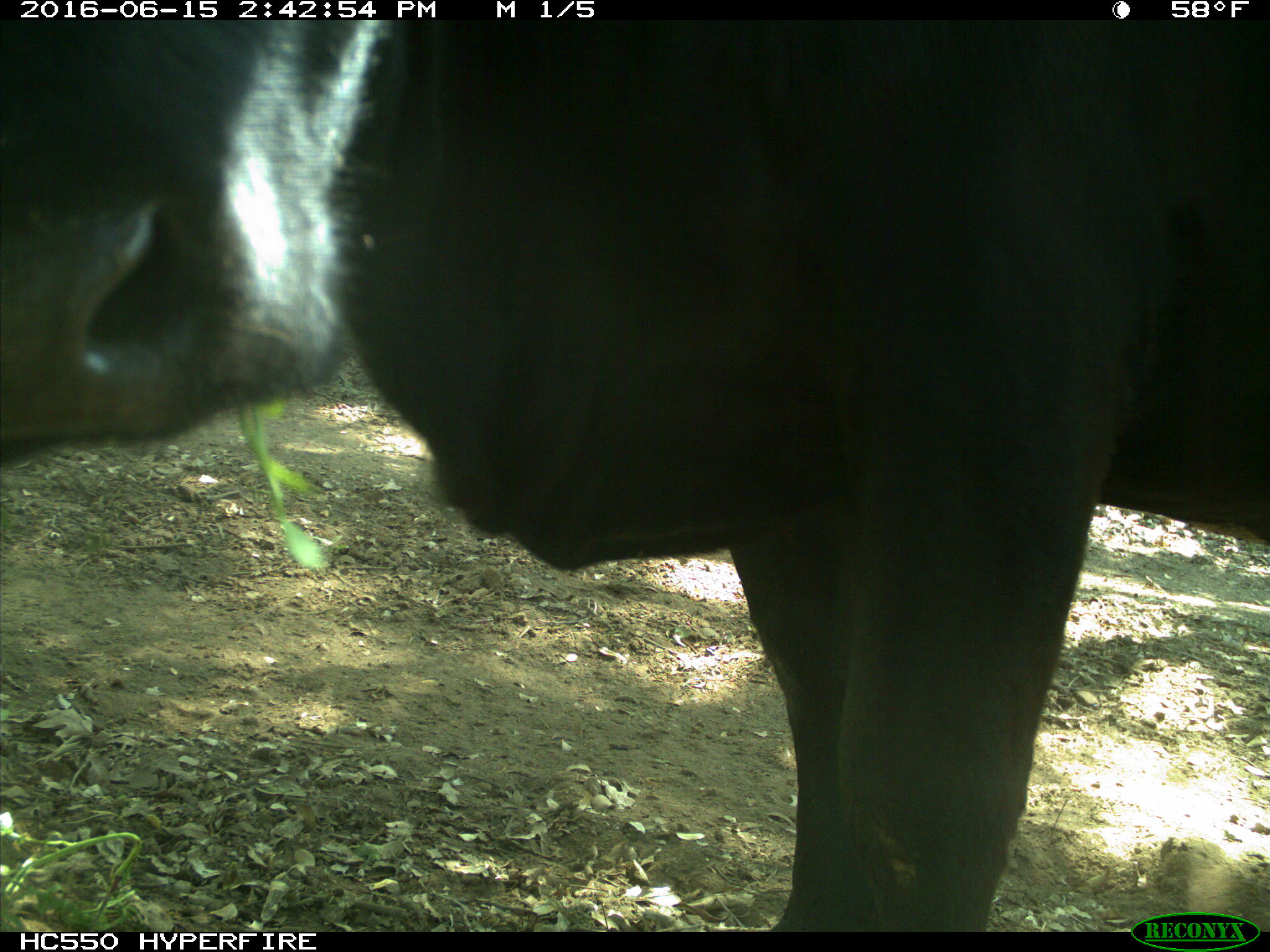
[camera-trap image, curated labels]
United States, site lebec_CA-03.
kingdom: Animalia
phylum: Chordata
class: Mammalia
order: Artiodactyla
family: Bovidae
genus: Bos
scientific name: Bos taurus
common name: domestic cow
Bos taurus (domestic cow).